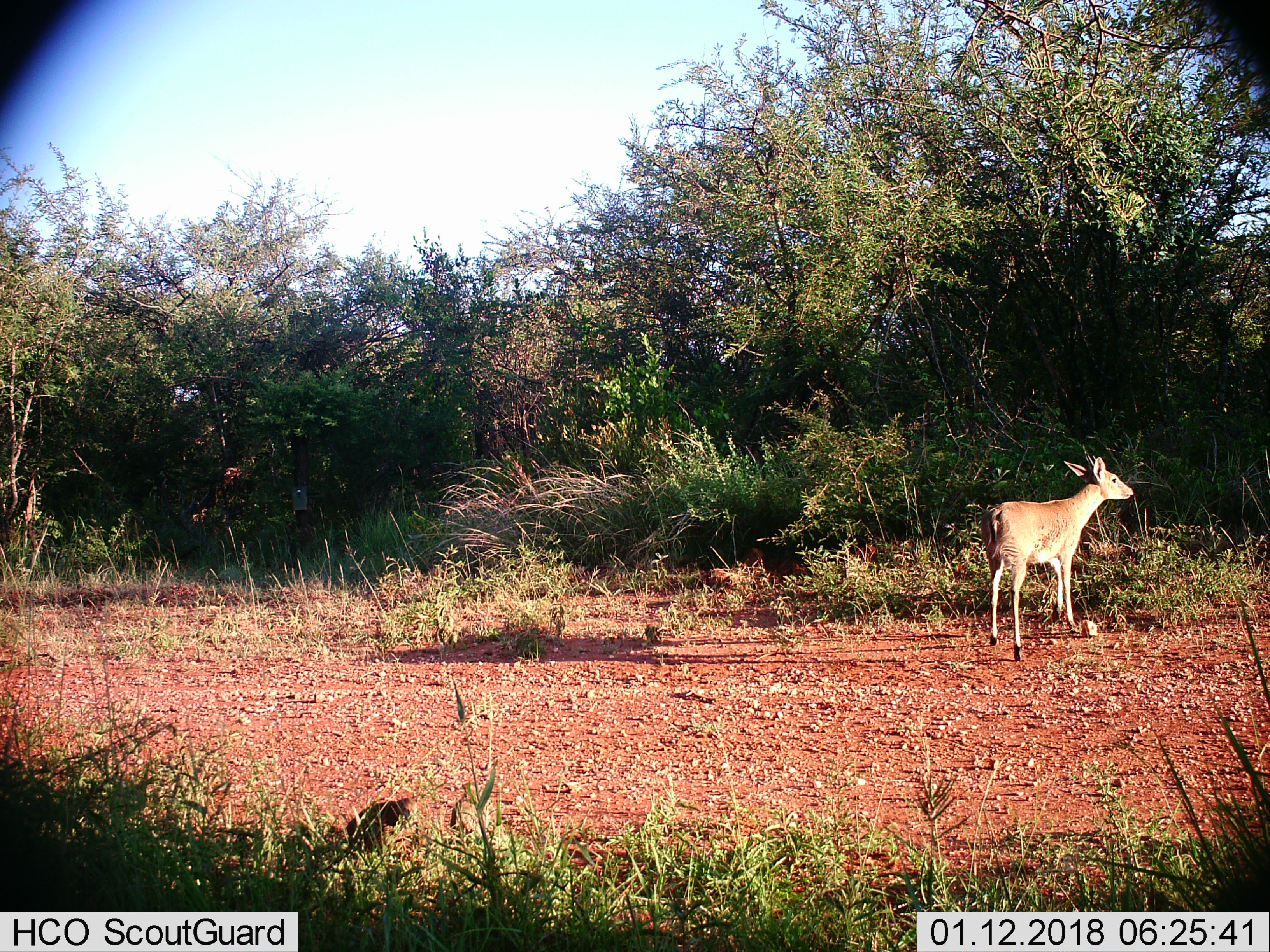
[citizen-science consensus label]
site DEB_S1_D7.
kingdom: Animalia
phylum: Chordata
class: Mammalia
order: Artiodactyla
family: Bovidae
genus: Sylvicapra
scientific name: Sylvicapra grimmia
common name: common duiker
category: duikercommongrey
Duikercommongrey (common duiker) (Sylvicapra grimmia), count 1. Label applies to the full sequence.